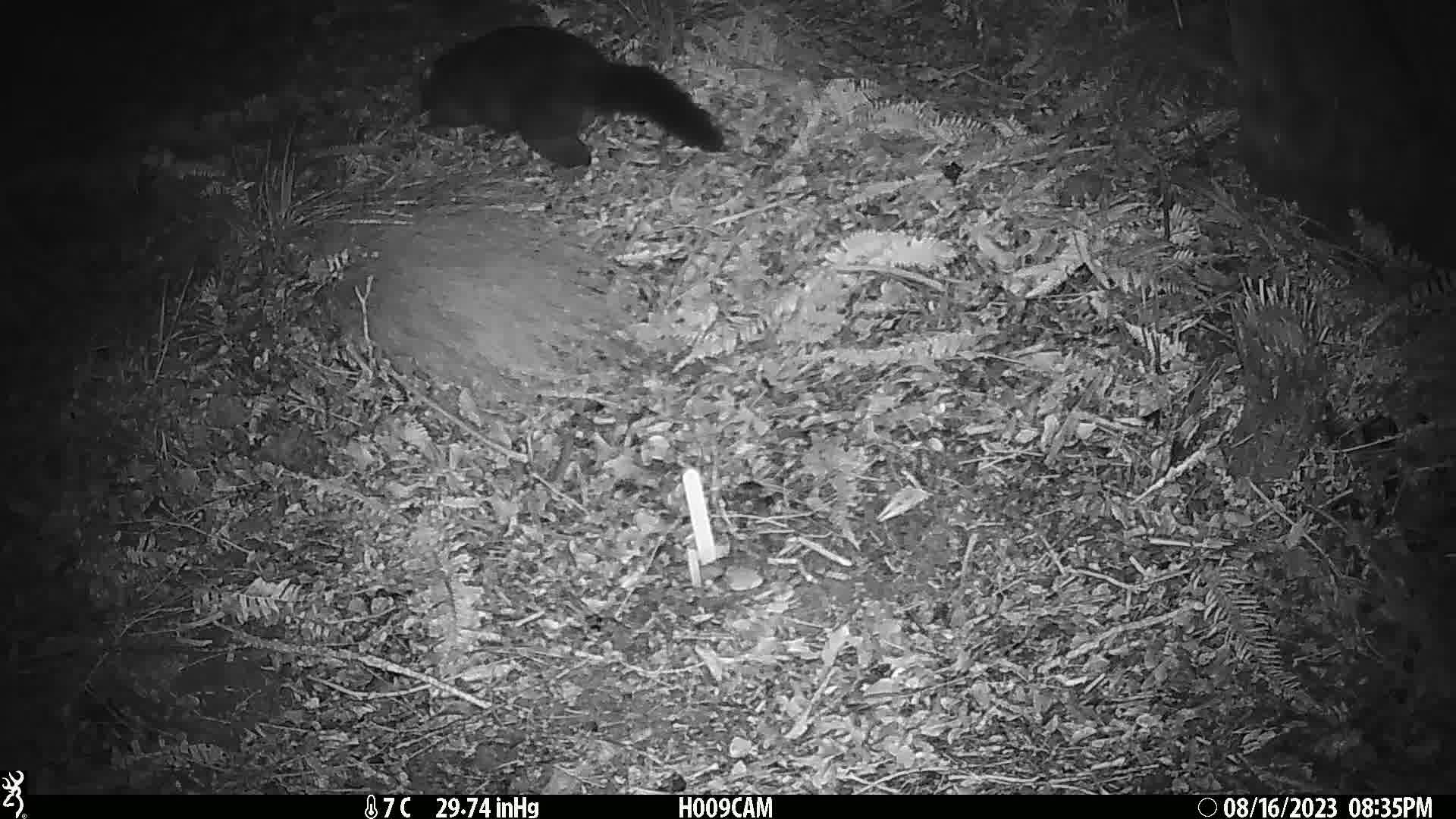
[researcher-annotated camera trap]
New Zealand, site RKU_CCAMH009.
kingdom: Animalia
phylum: Chordata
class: Mammalia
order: Diprotodontia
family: Phalangeridae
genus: Trichosurus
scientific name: Trichosurus vulpecula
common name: common brushtail possum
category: possum